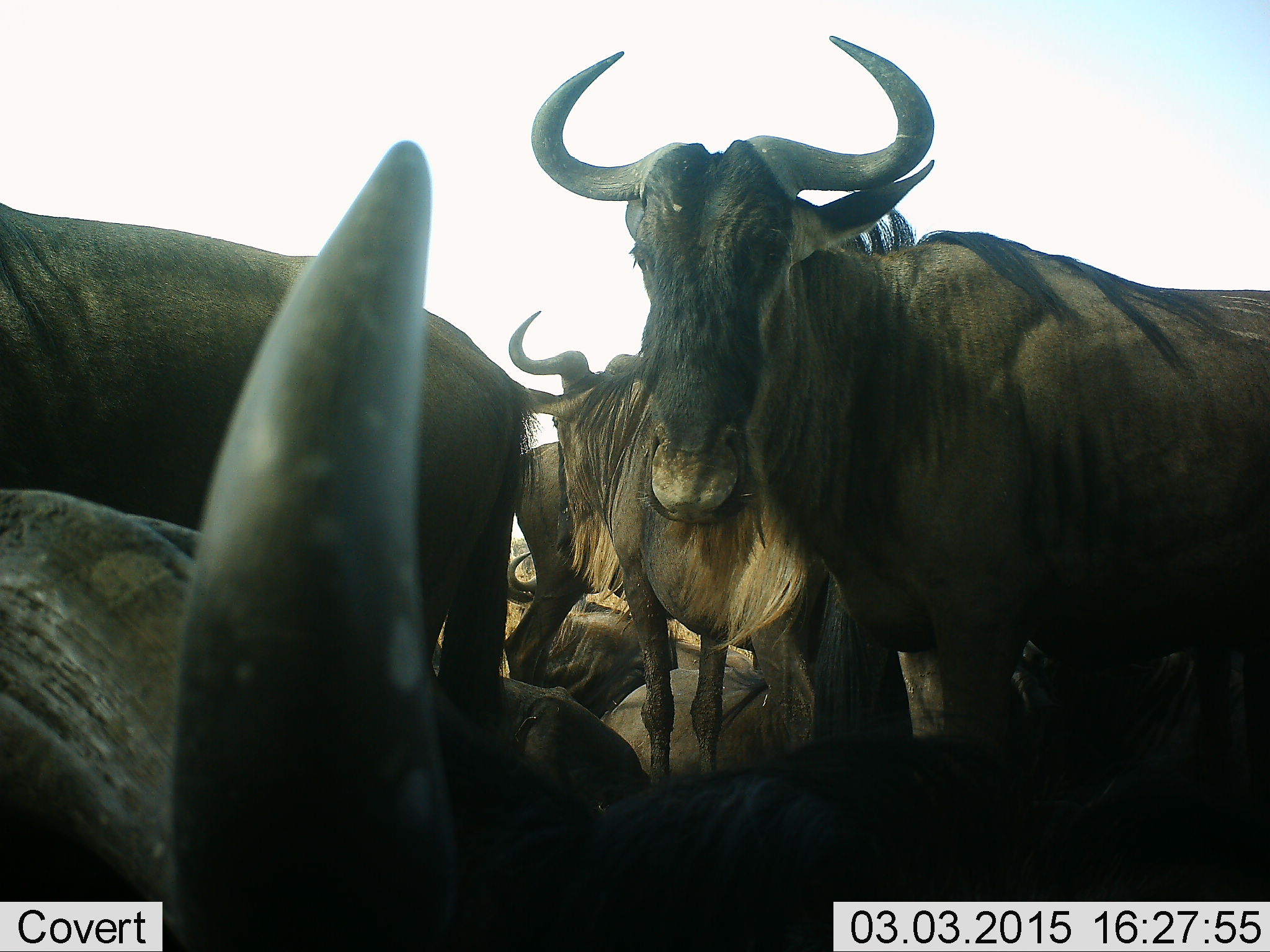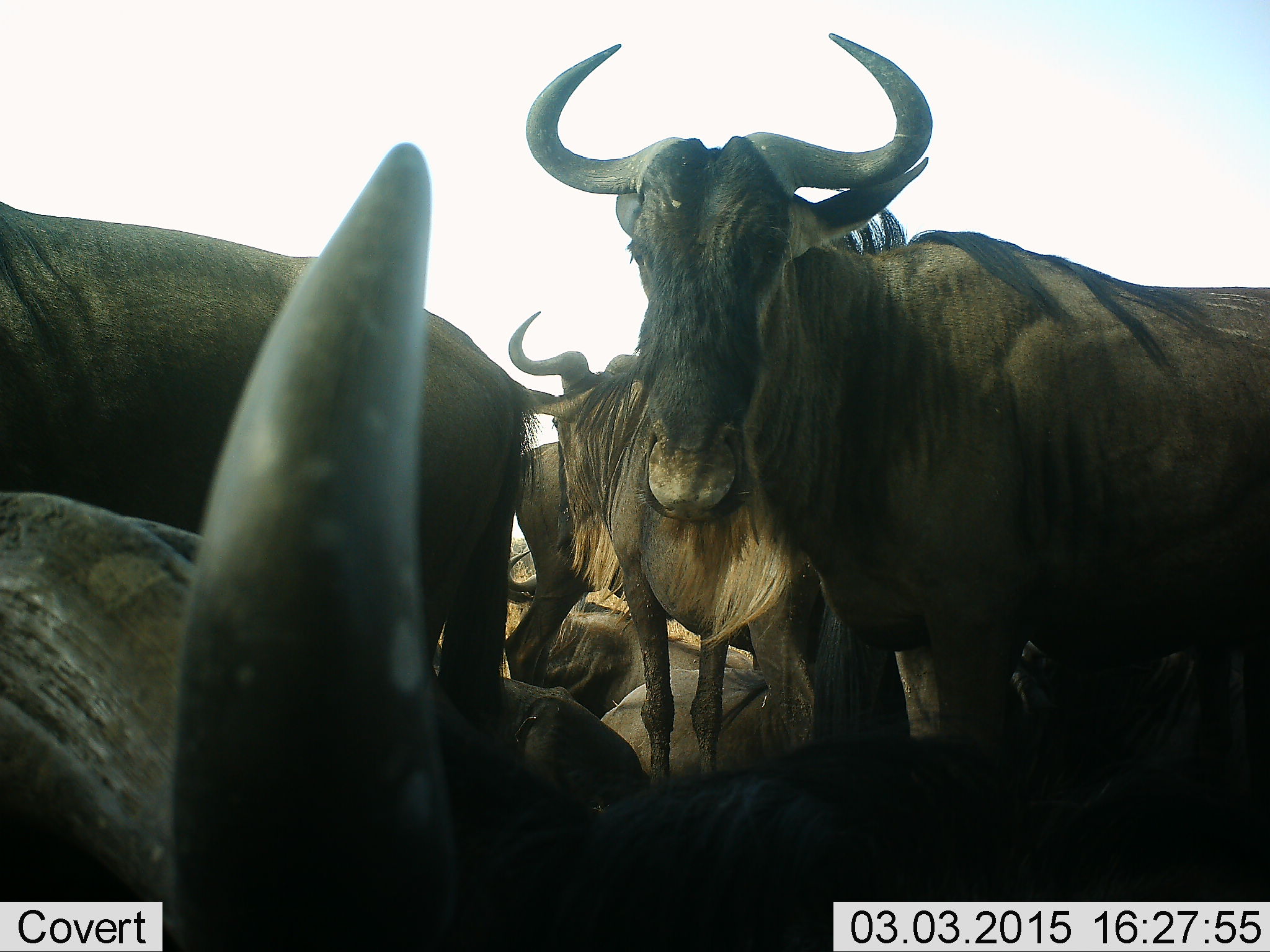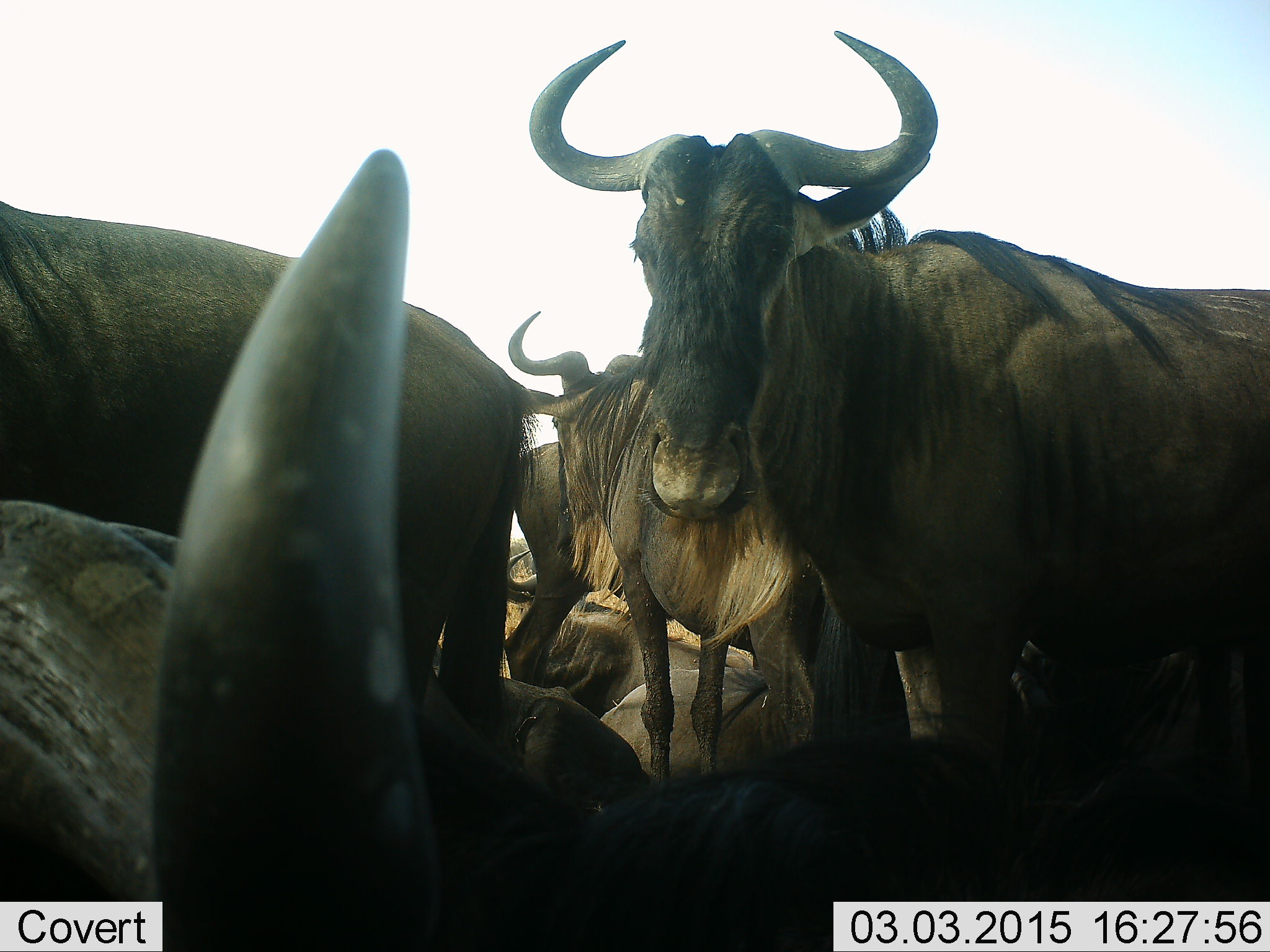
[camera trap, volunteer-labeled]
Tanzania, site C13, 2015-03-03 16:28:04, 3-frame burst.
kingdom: Animalia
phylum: Chordata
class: Mammalia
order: Artiodactyla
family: Bovidae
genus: Connochaetes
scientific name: Connochaetes taurinus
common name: blue wildebeest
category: wildebeest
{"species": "wildebeest (blue wildebeest) (Connochaetes taurinus)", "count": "7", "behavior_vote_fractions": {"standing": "100%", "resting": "90%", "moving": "10%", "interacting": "30%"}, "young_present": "0%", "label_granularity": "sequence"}